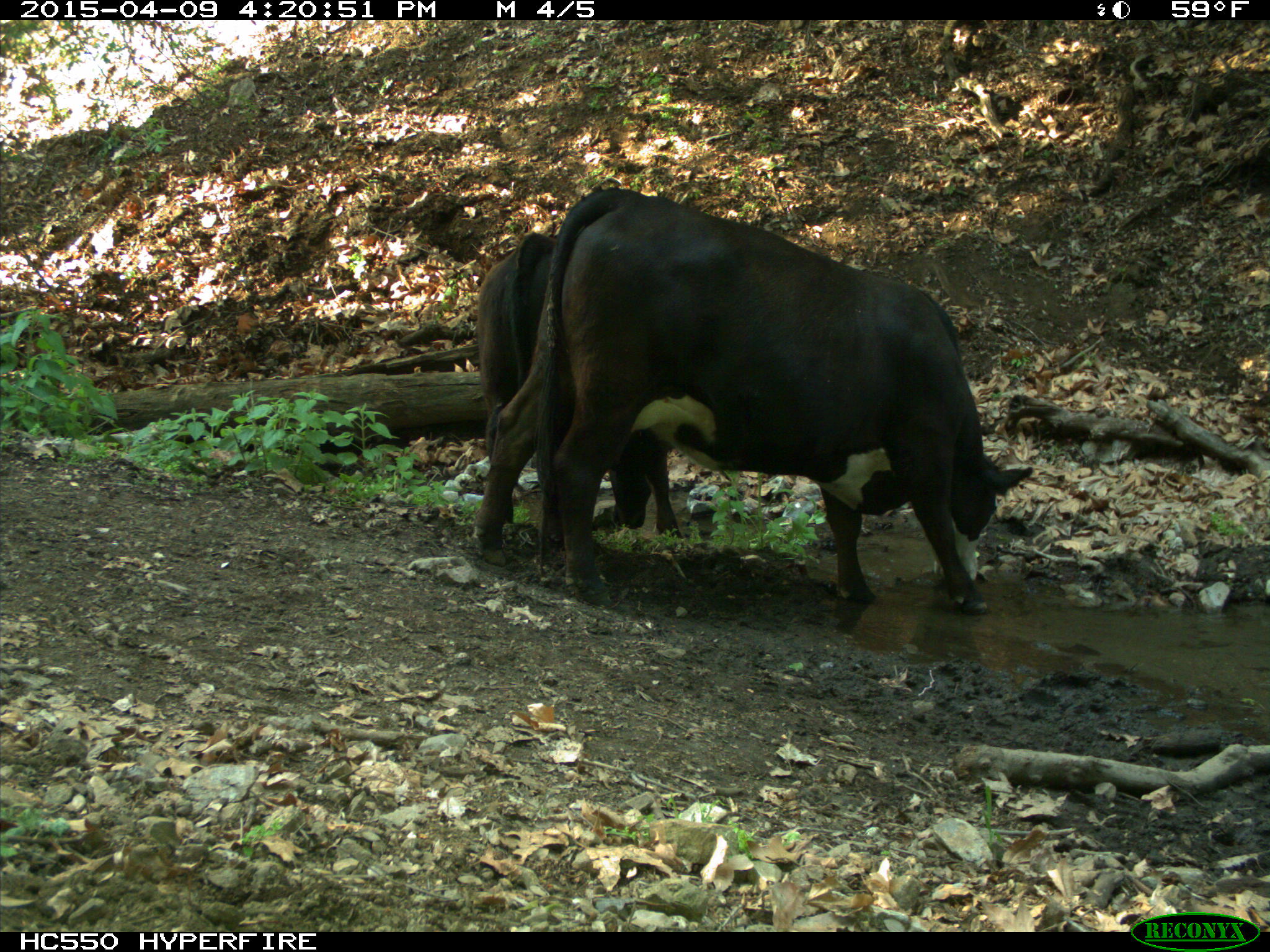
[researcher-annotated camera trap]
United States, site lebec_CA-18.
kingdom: Animalia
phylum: Chordata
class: Mammalia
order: Artiodactyla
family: Bovidae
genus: Bos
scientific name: Bos taurus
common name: domestic cow